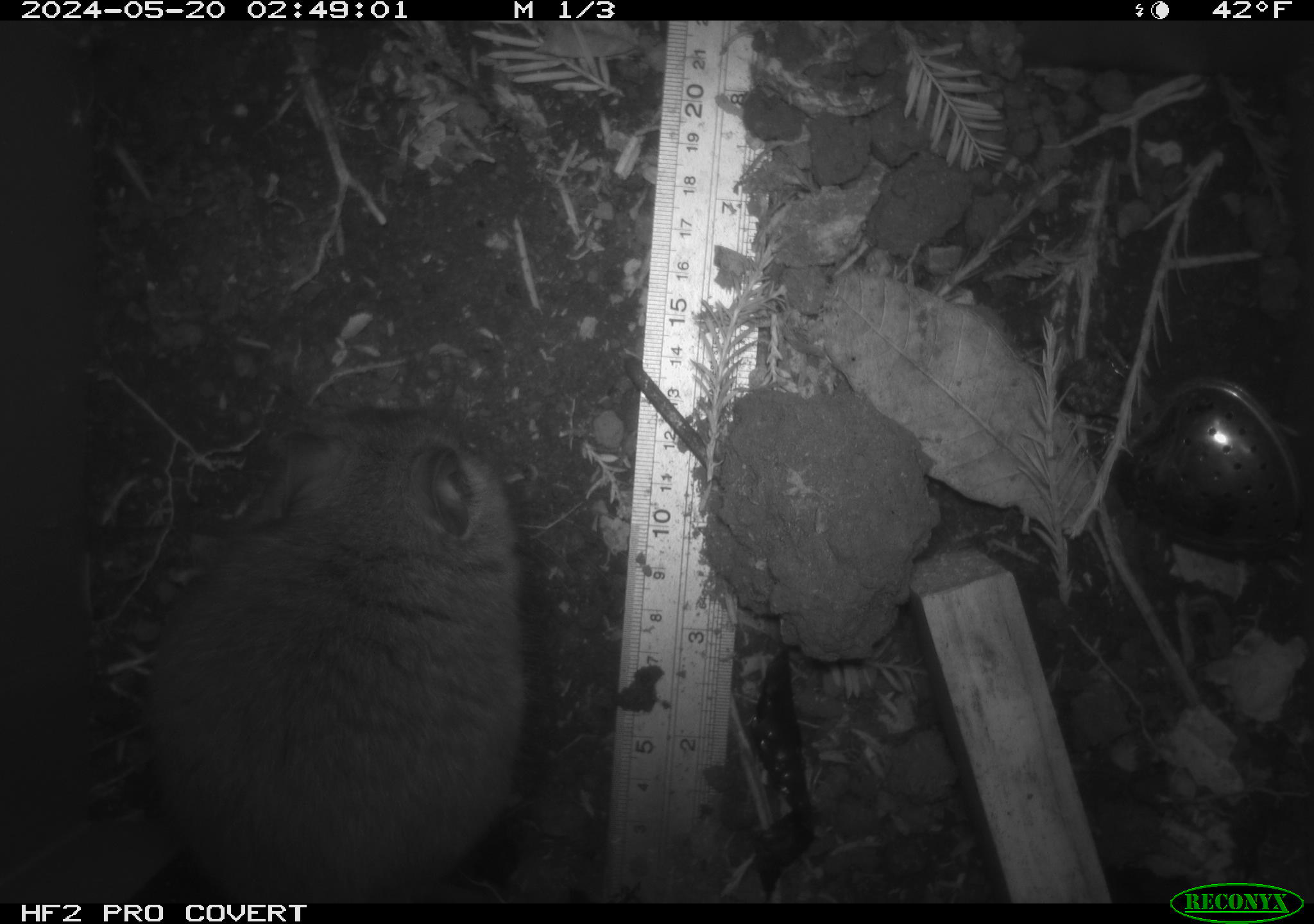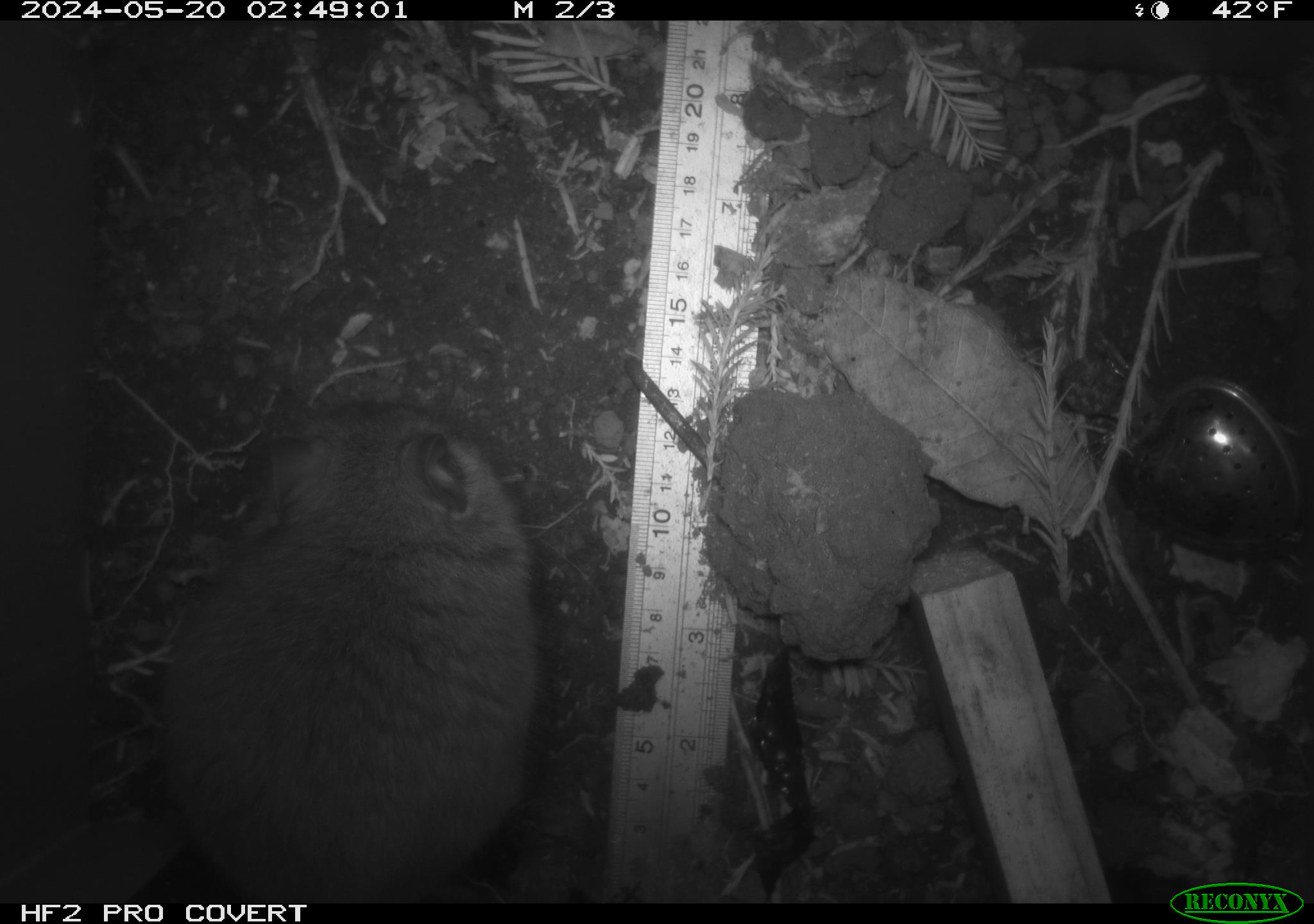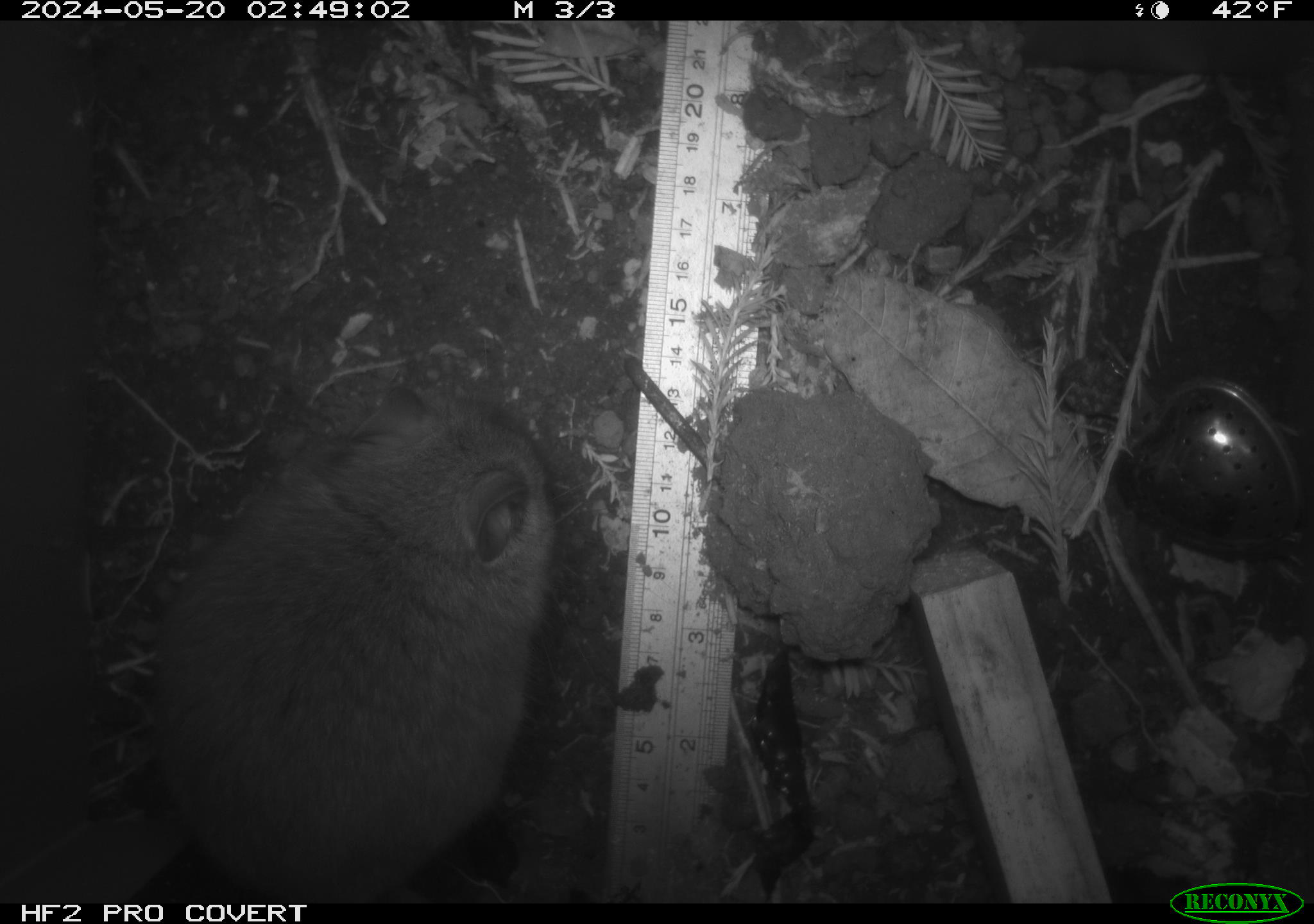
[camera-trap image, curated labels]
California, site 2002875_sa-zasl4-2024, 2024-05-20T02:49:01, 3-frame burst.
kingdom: Animalia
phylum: Chordata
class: Mammalia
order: Rodentia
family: Cricetidae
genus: Neotoma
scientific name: Neotoma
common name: pack rat or woodrat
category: neotoma species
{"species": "neotoma species (pack rat or woodrat) (Neotoma)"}